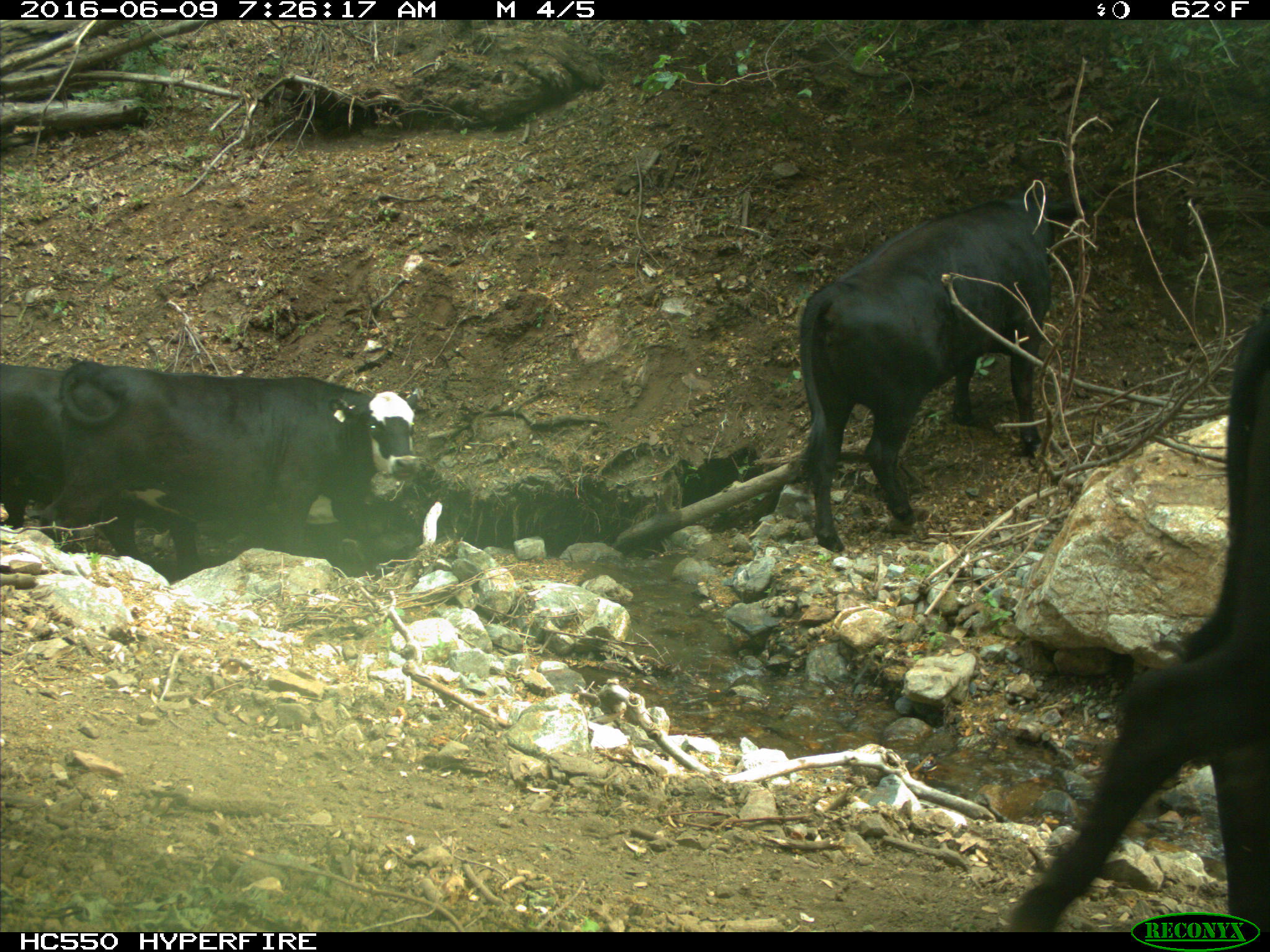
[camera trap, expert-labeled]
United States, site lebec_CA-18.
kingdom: Animalia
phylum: Chordata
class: Mammalia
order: Artiodactyla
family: Bovidae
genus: Bos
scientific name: Bos taurus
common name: domestic cow